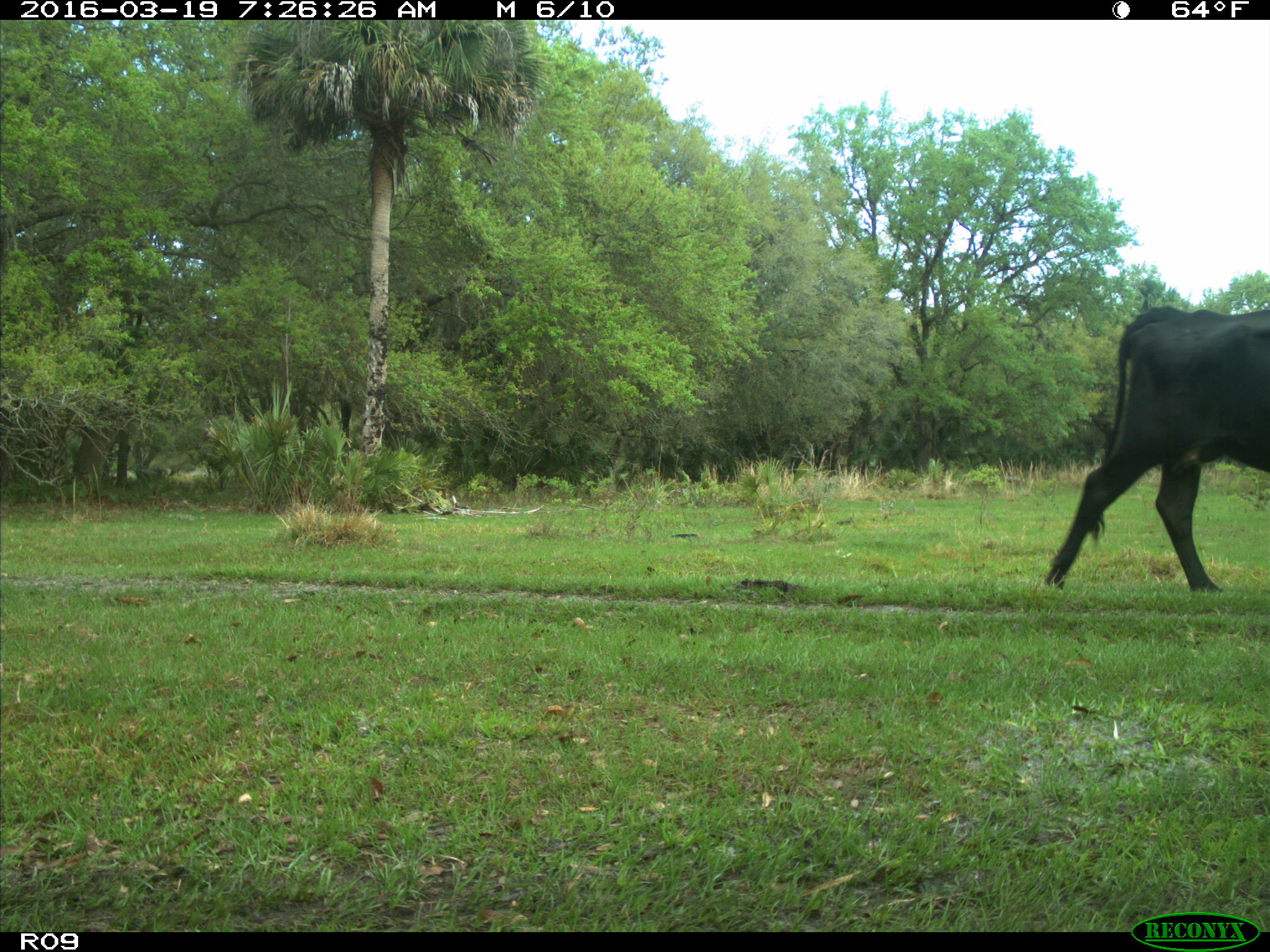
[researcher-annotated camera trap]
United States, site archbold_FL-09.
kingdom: Animalia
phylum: Chordata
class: Mammalia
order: Artiodactyla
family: Bovidae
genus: Bos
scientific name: Bos taurus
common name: domestic cow